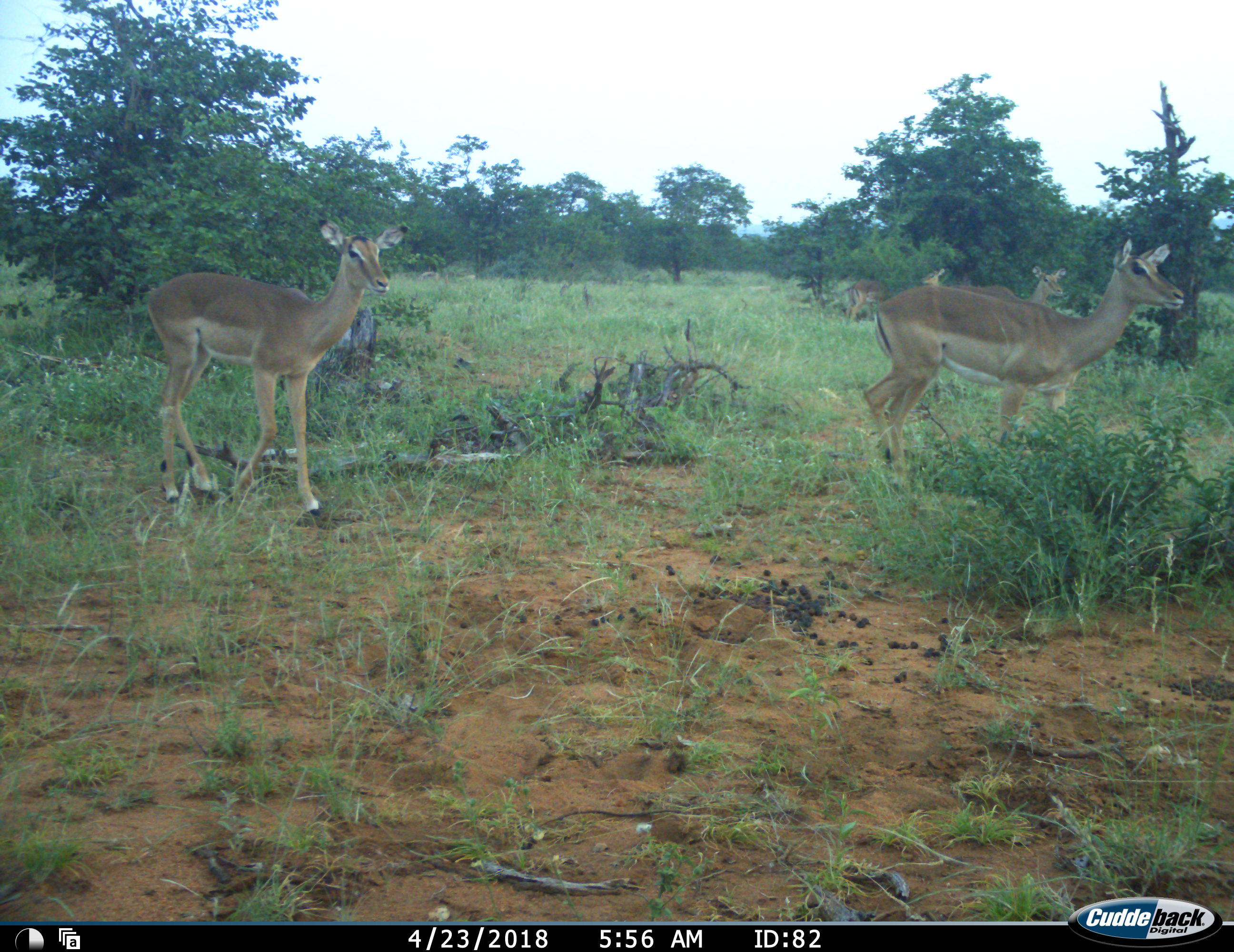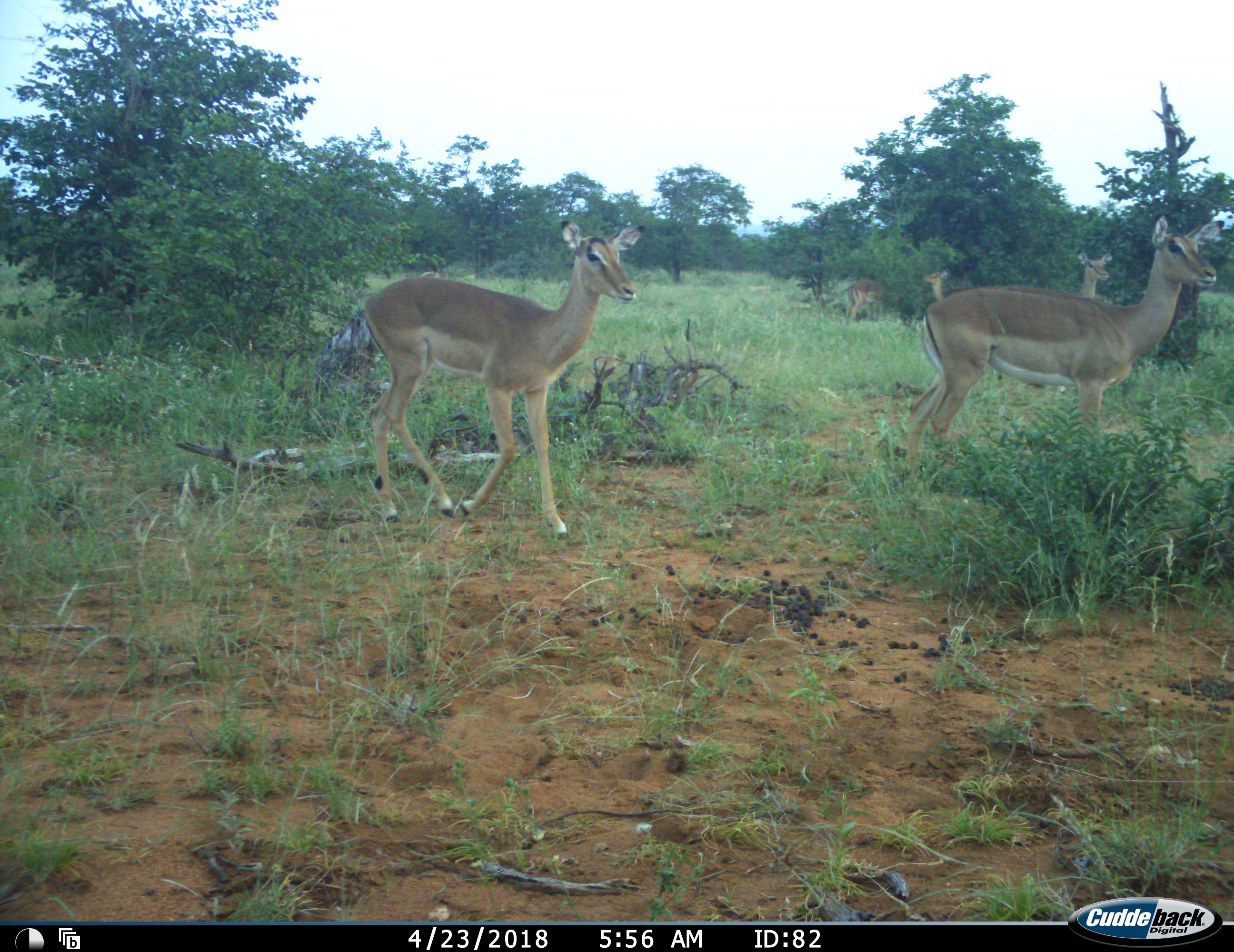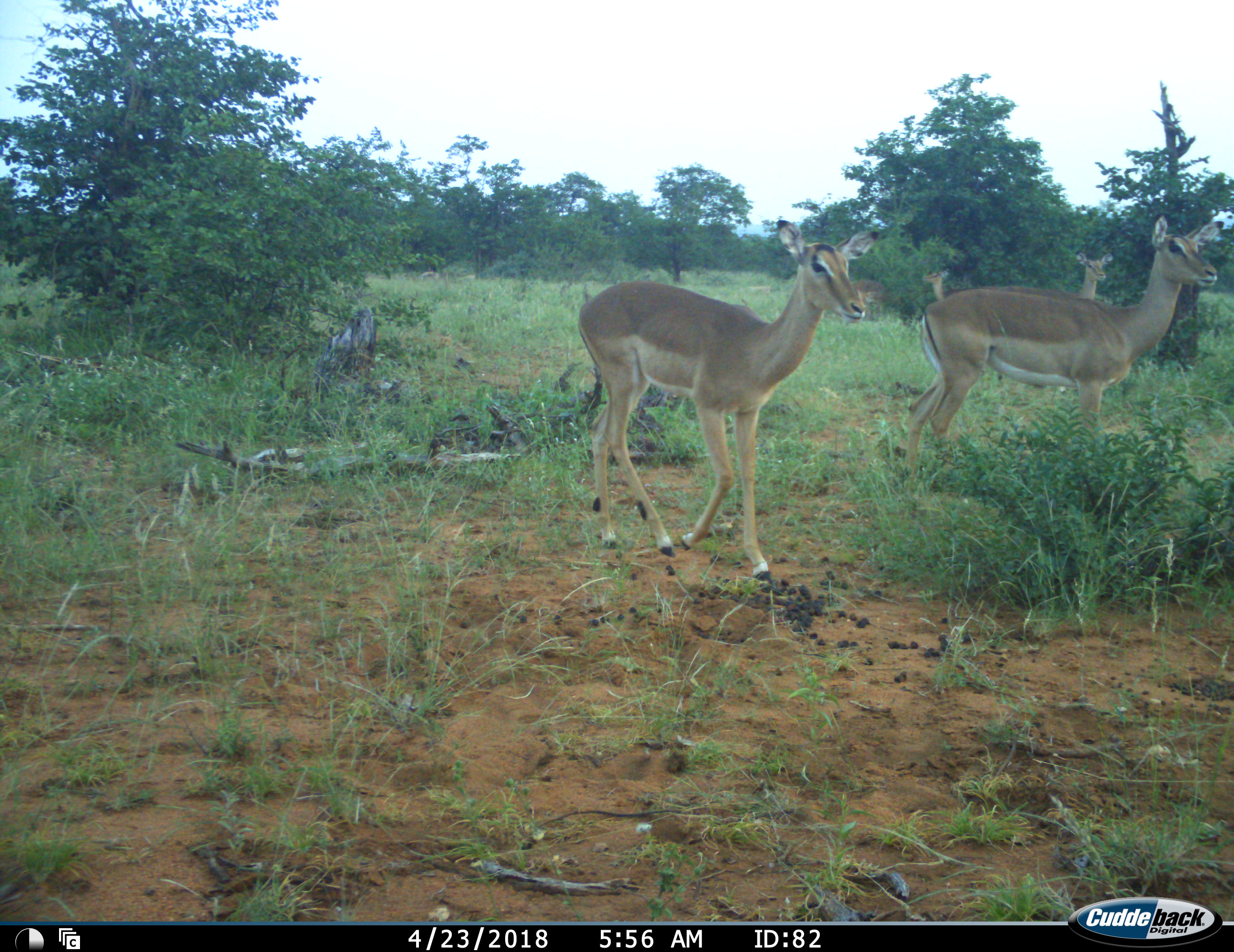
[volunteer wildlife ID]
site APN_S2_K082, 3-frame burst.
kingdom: Animalia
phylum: Chordata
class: Mammalia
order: Artiodactyla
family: Bovidae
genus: Aepyceros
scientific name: Aepyceros melampus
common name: impala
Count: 5.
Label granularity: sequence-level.